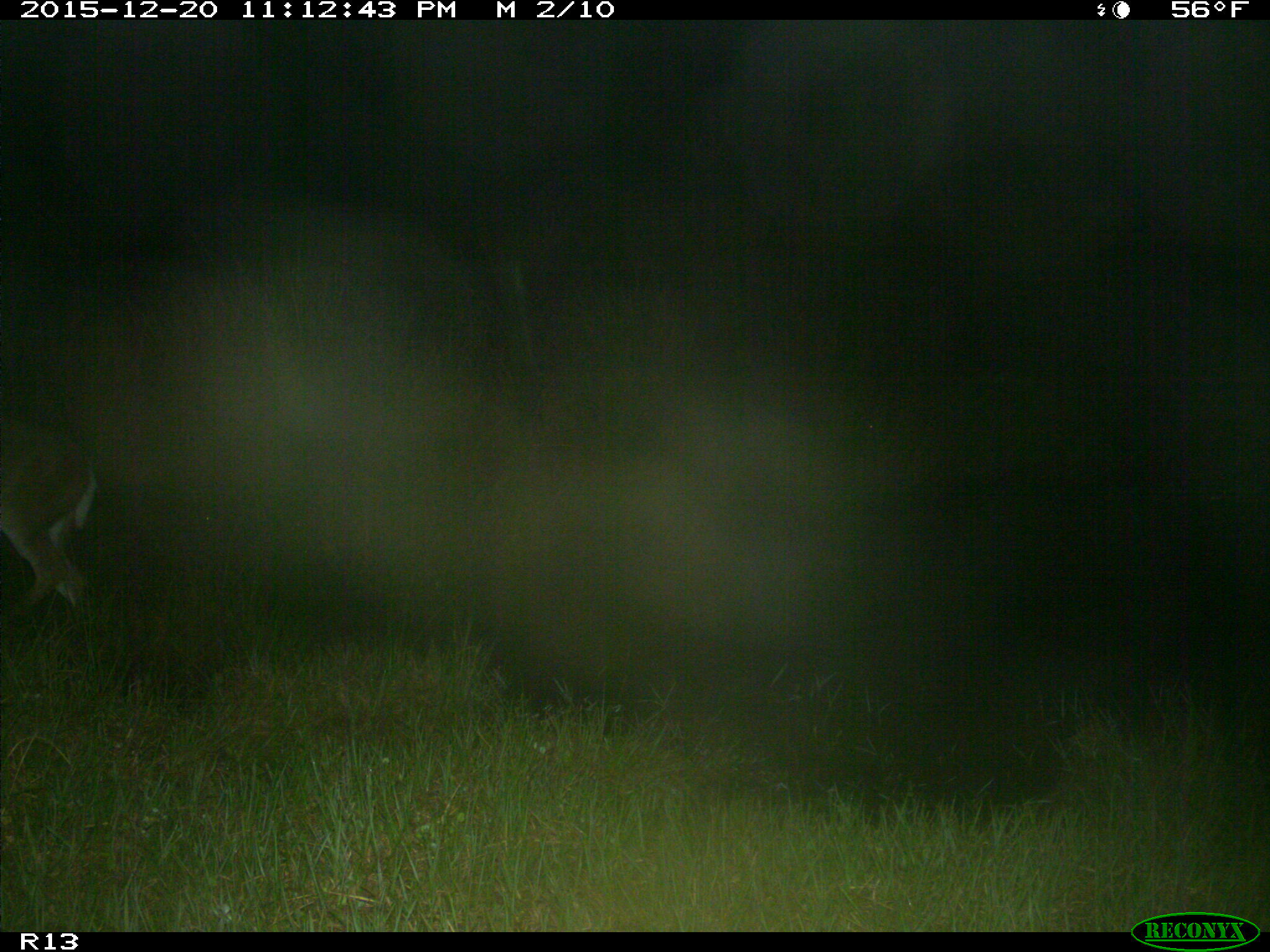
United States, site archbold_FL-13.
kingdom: Animalia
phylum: Chordata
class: Mammalia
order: Artiodactyla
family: Cervidae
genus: Odocoileus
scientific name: Odocoileus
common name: deer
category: unidentified deer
Unidentified deer (deer) (Odocoileus).